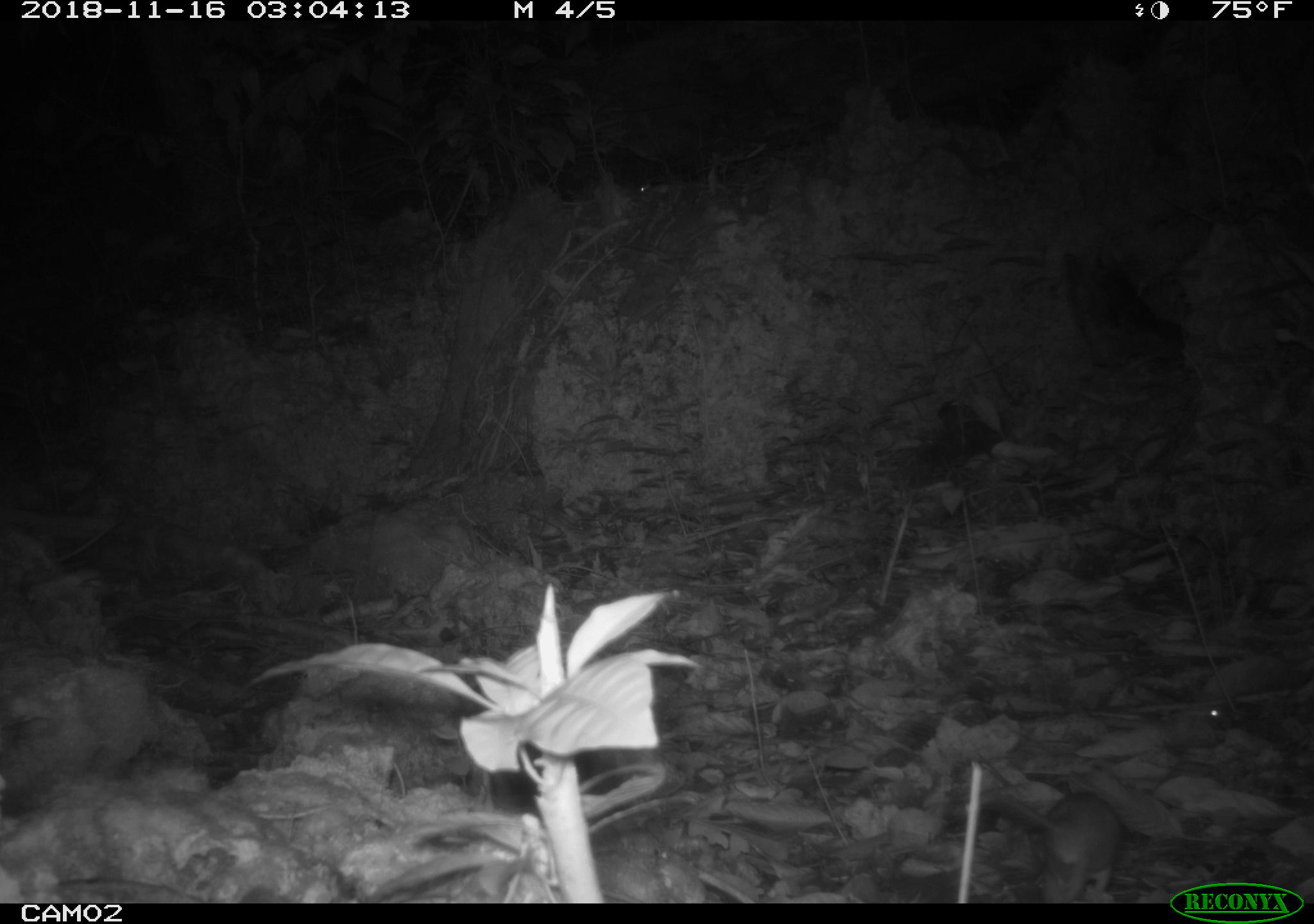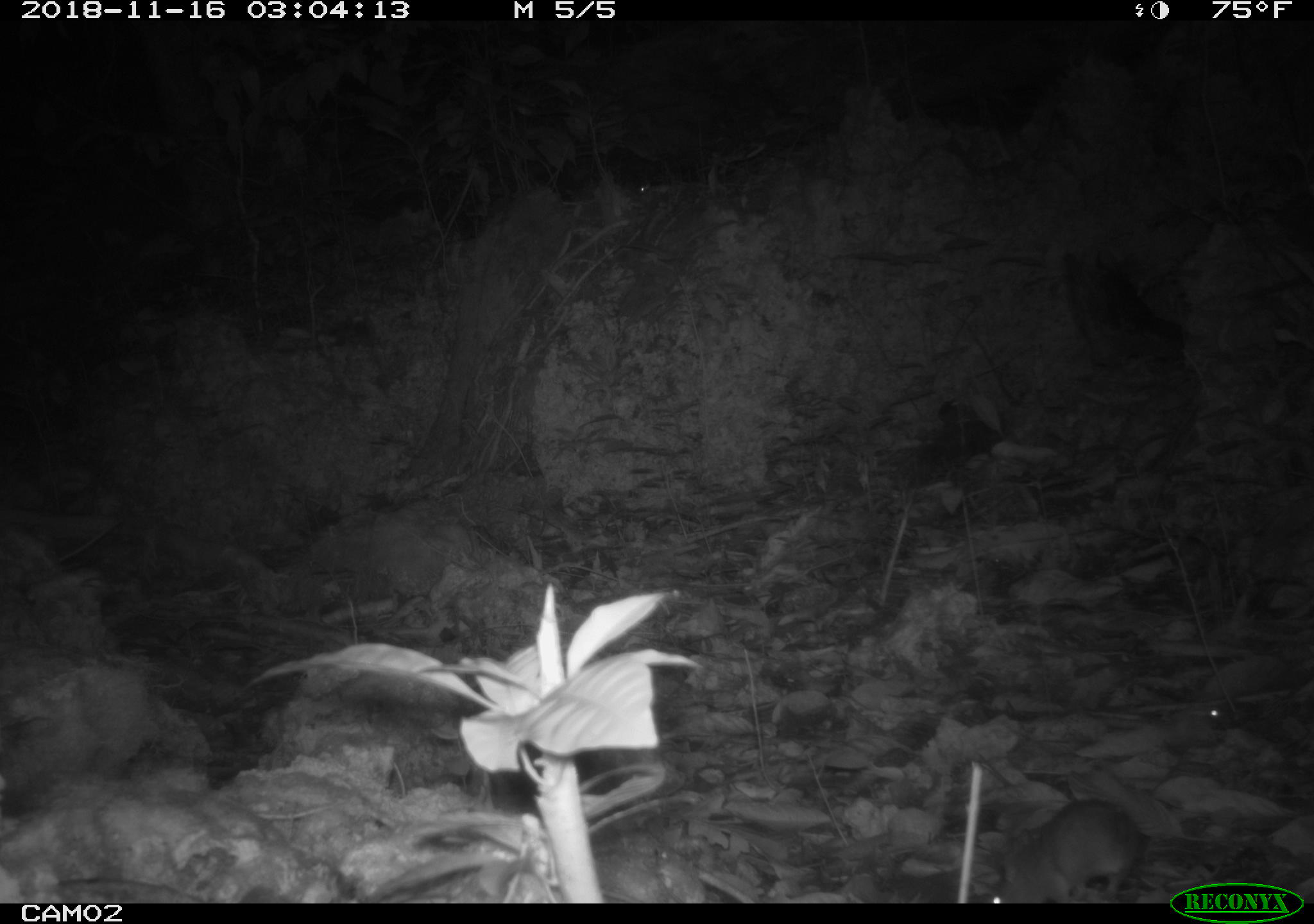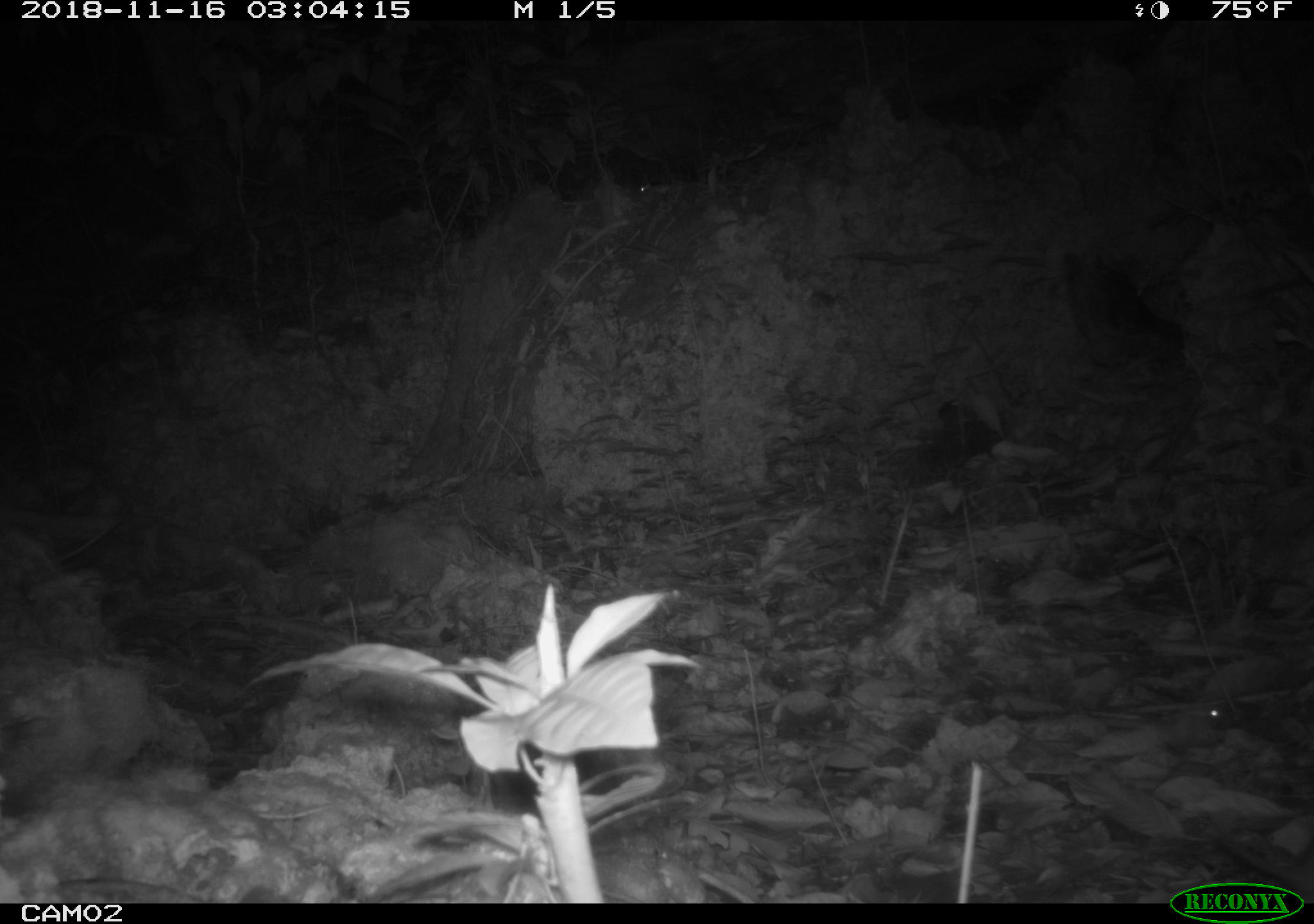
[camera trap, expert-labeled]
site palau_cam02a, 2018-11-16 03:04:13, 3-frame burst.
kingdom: Animalia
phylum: Chordata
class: Mammalia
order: Rodentia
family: Muridae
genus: Rattus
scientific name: Rattus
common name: rat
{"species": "rat (Rattus)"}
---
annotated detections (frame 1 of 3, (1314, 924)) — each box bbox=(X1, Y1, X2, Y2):
rat: bbox=(966, 782, 1124, 902)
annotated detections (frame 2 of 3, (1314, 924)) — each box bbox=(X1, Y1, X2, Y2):
rat: bbox=(966, 800, 1172, 907)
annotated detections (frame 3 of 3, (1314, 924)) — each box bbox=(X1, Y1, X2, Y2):
rat: bbox=(1207, 822, 1314, 896)